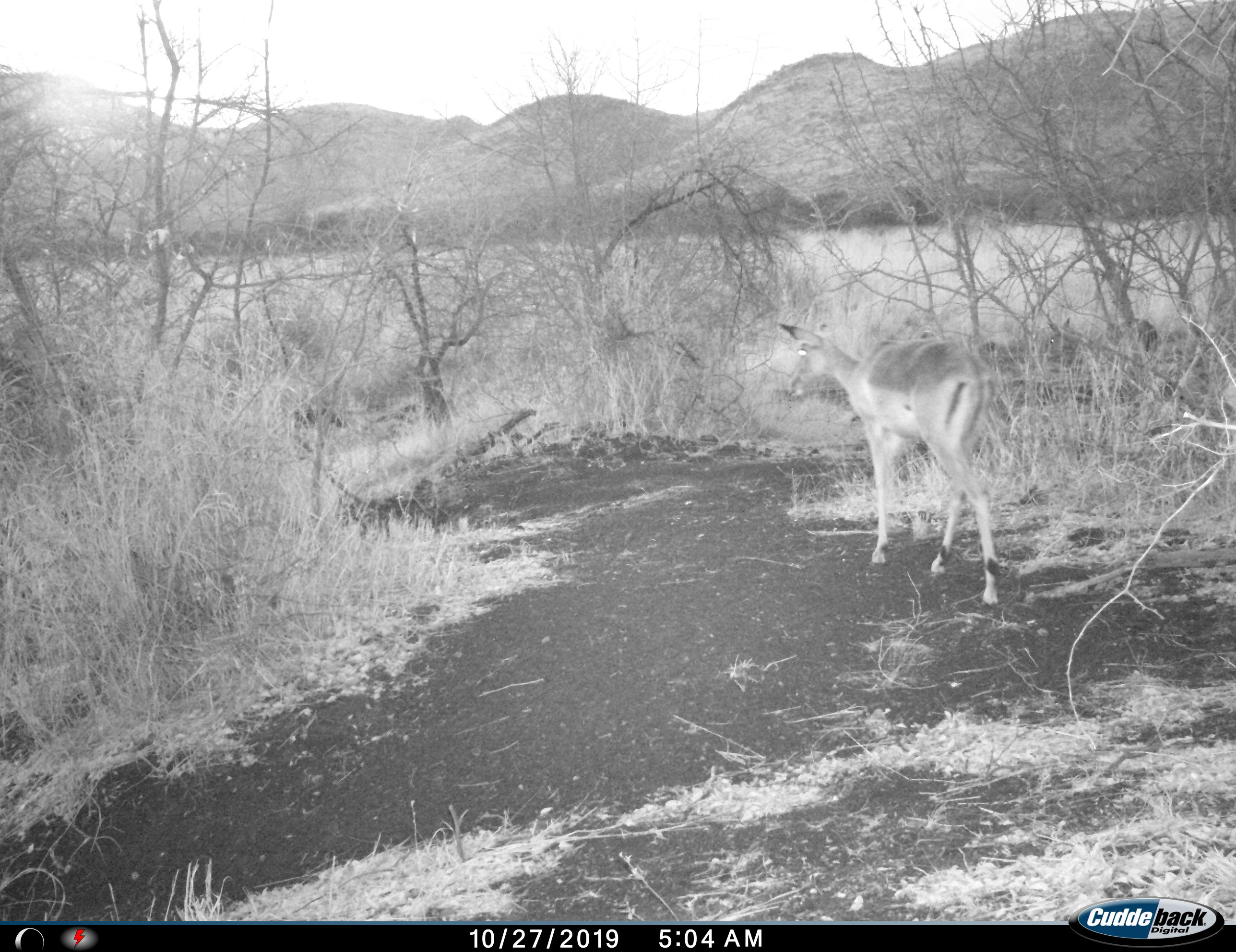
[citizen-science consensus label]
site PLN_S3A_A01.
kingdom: Animalia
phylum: Chordata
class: Mammalia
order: Artiodactyla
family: Bovidae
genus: Aepyceros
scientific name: Aepyceros melampus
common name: impala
Impala (Aepyceros melampus), count 1. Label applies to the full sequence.